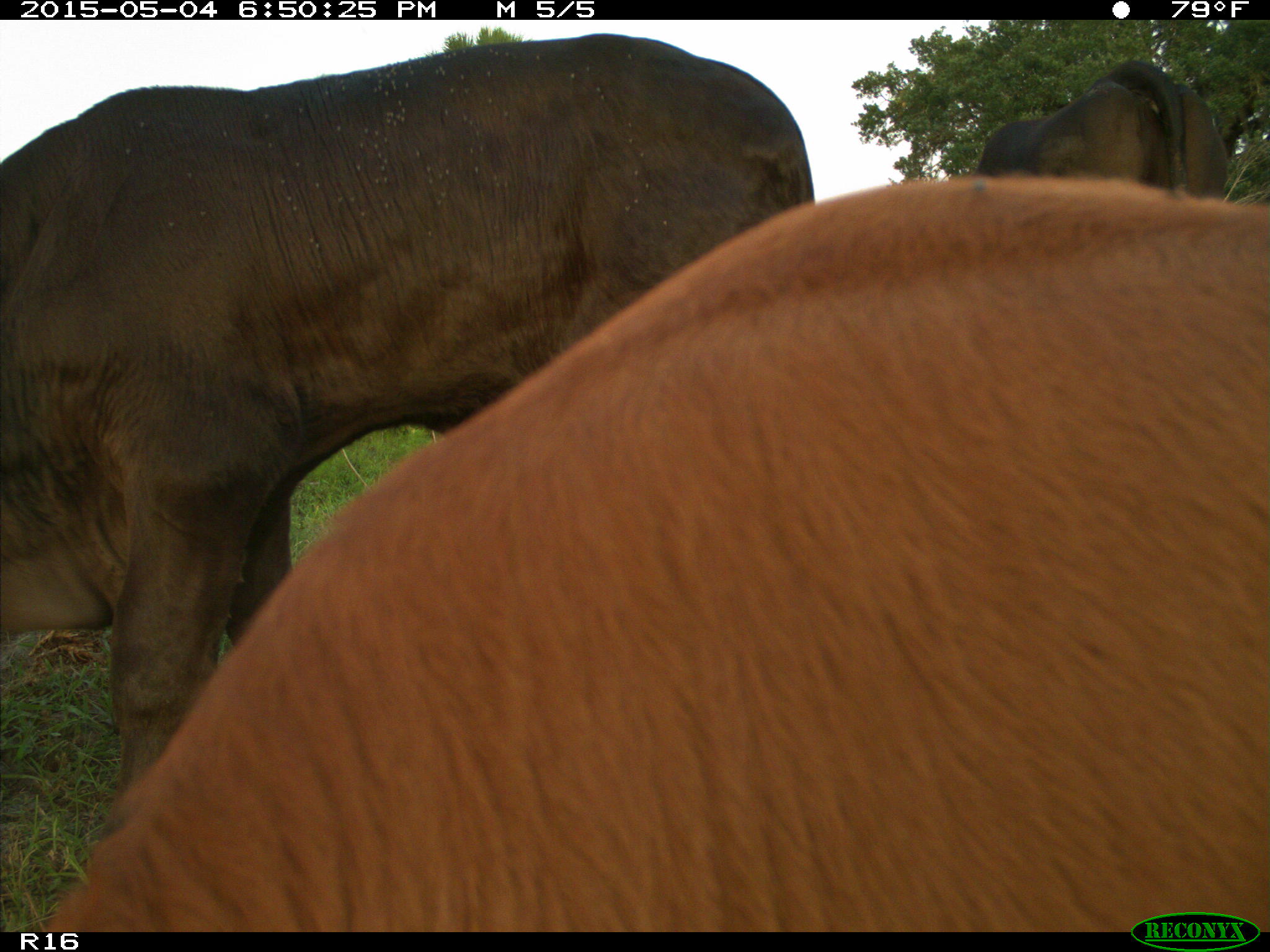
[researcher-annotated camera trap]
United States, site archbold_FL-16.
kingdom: Animalia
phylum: Chordata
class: Mammalia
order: Artiodactyla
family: Bovidae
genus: Bos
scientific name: Bos taurus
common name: domestic cow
Bos taurus (domestic cow).